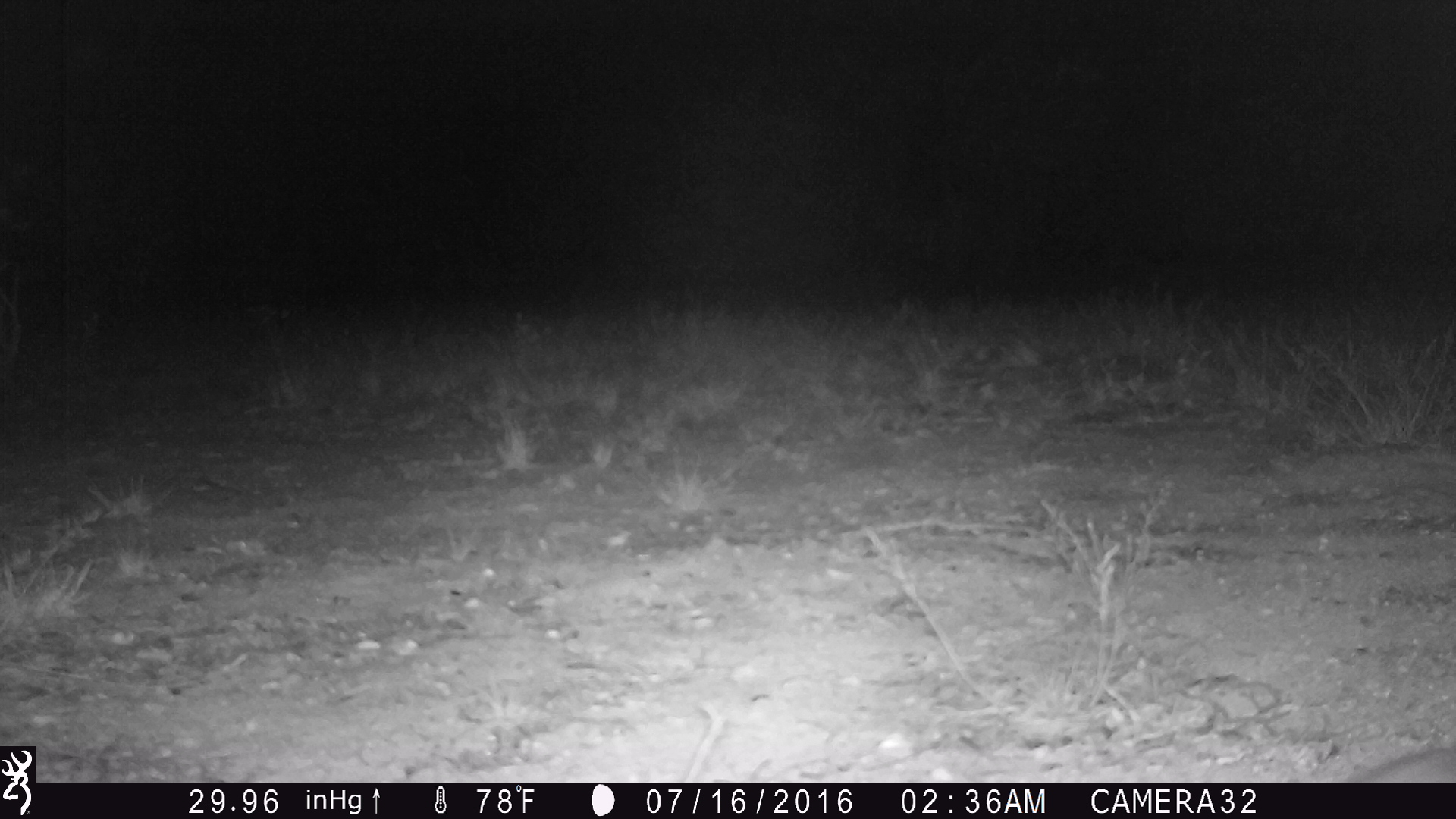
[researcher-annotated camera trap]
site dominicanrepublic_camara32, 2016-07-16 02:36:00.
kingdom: Animalia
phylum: Chordata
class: Mammalia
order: Rodentia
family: Muridae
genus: Rattus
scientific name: Rattus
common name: rat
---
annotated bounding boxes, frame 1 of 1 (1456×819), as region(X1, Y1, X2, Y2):
rat: region(1344, 747, 1456, 783)